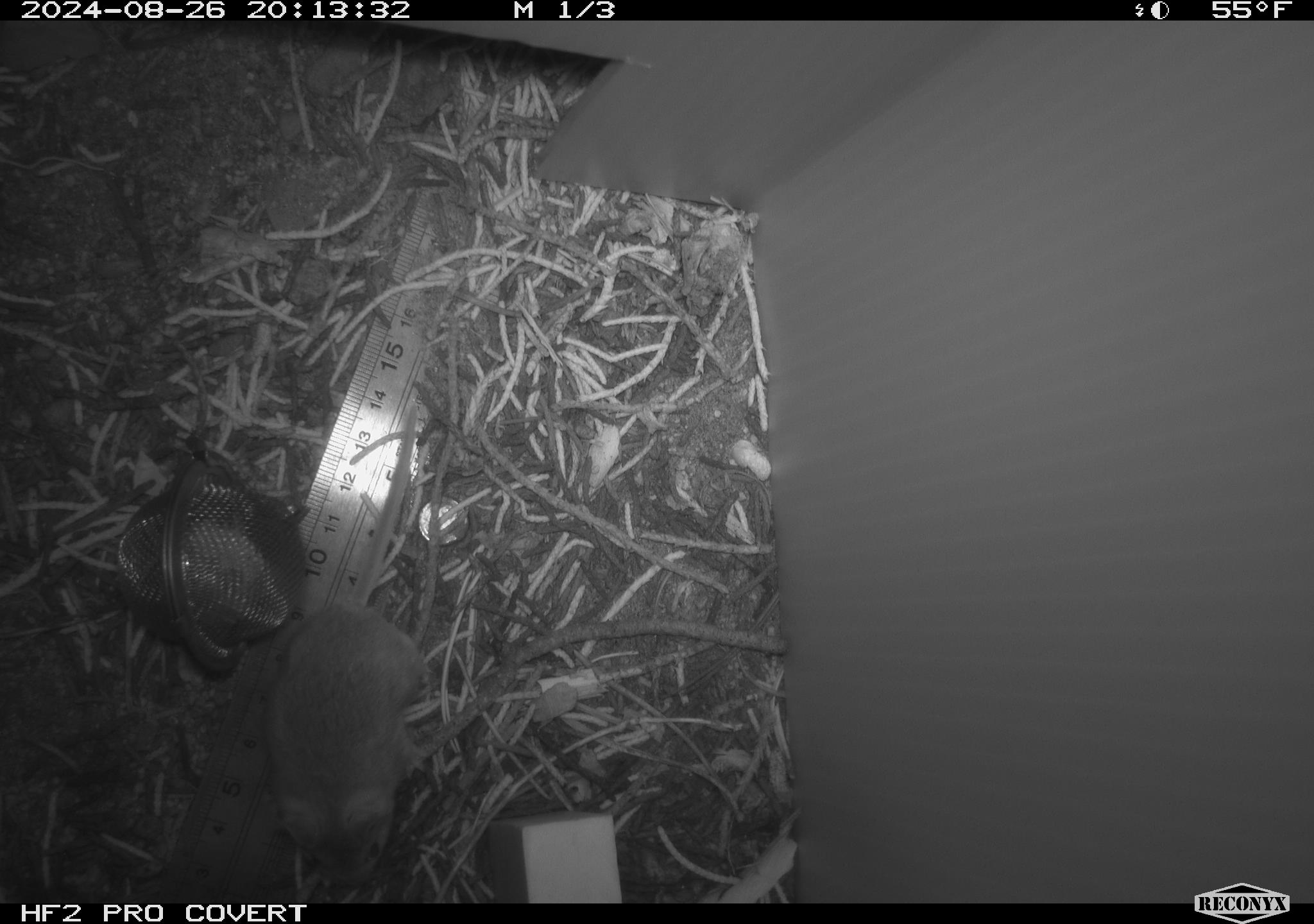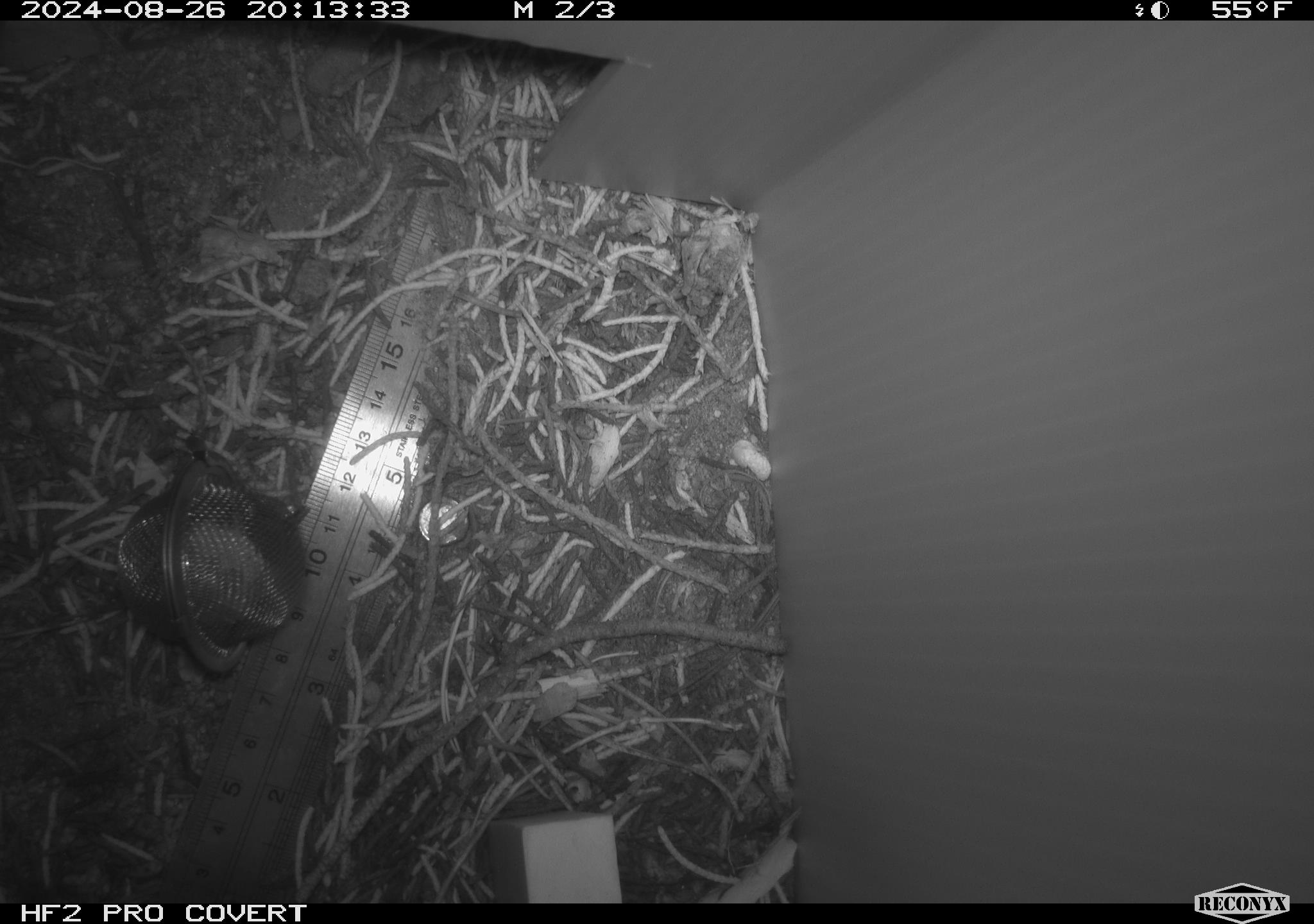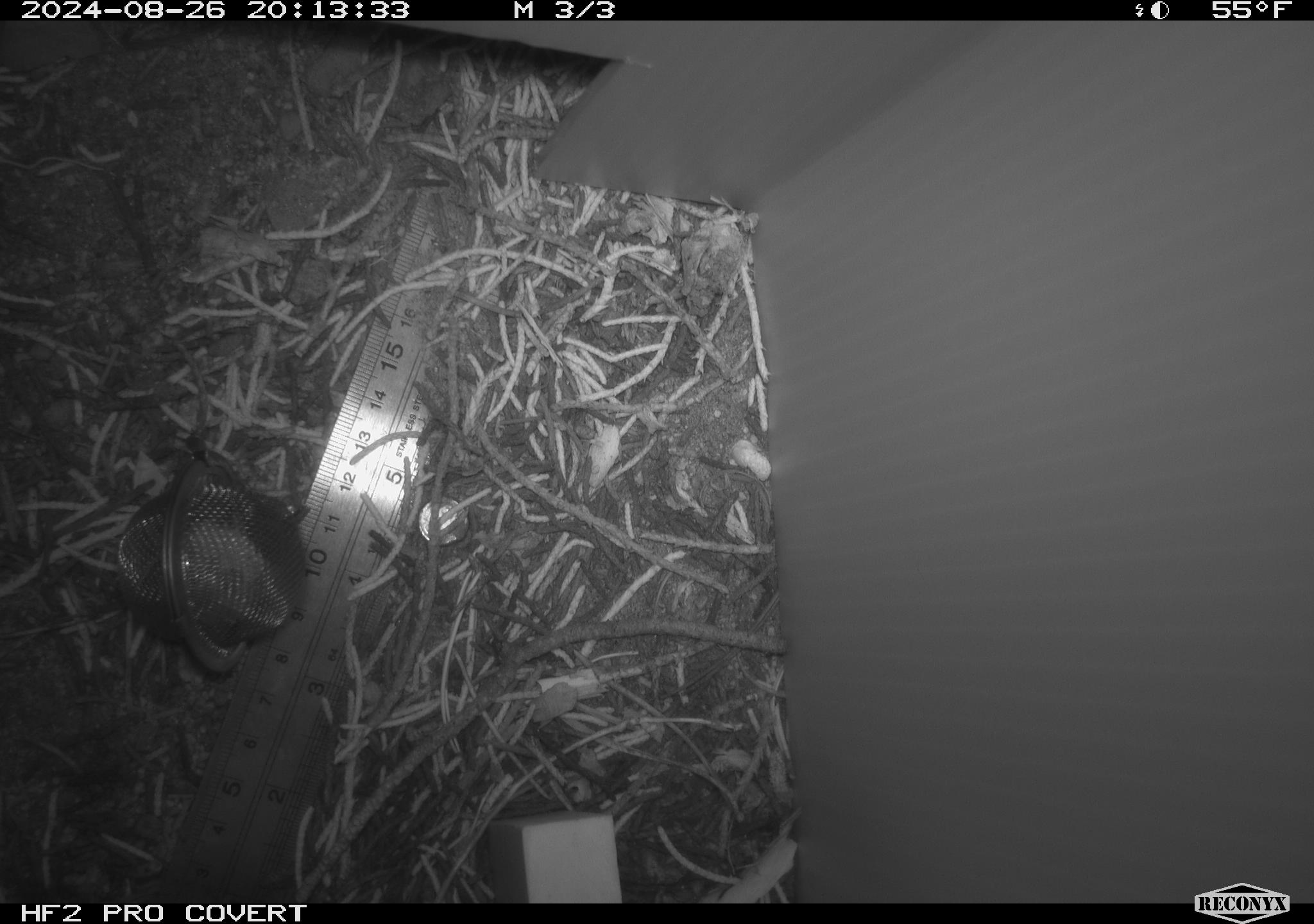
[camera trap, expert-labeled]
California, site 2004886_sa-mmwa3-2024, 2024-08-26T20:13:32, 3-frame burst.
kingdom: Animalia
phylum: Chordata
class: Mammalia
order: Rodentia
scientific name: Rodentia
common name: mouse species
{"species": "mouse species (Rodentia)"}